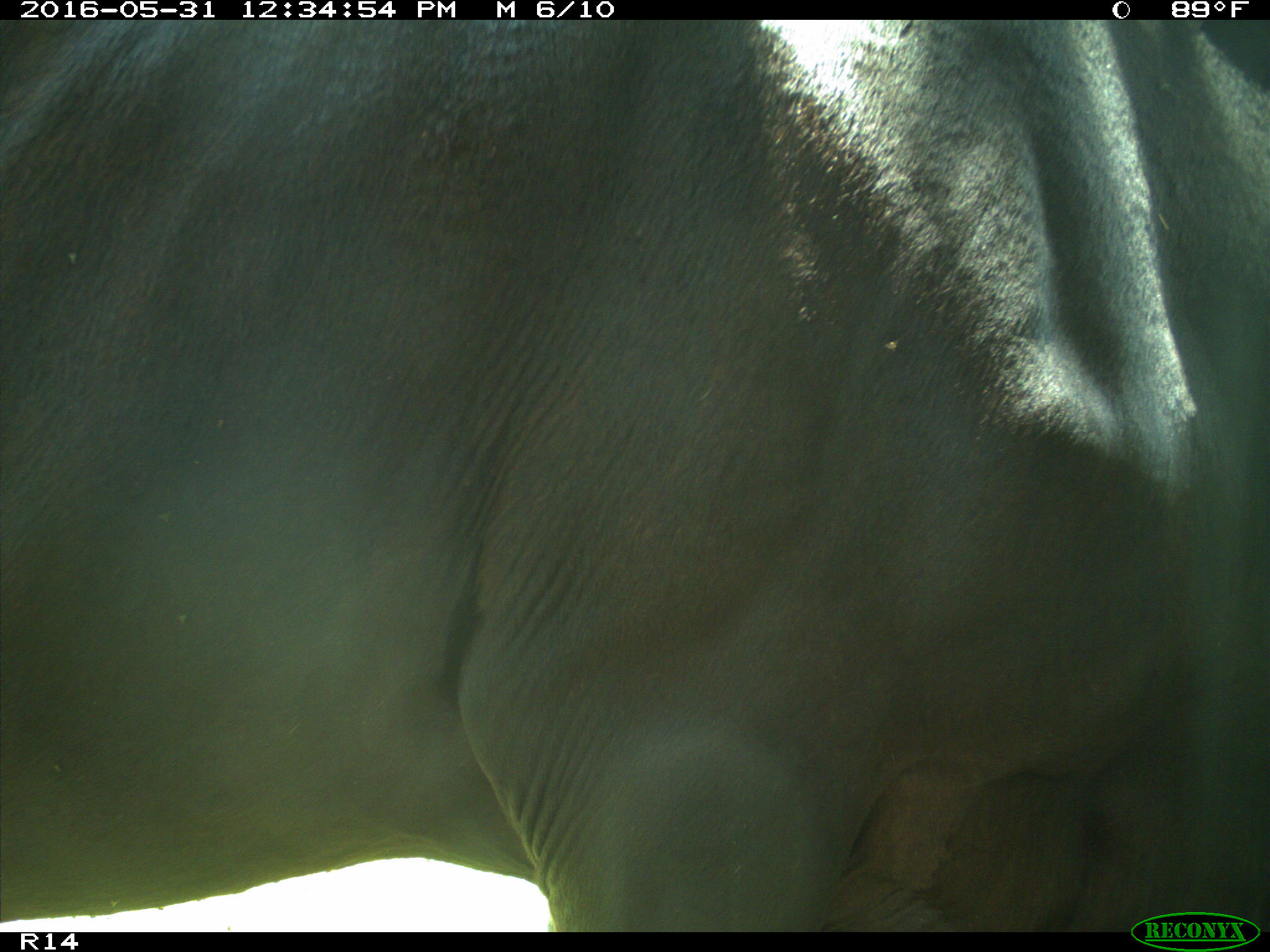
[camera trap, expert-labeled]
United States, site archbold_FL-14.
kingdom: Animalia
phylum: Chordata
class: Mammalia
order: Artiodactyla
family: Bovidae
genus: Bos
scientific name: Bos taurus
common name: domestic cow